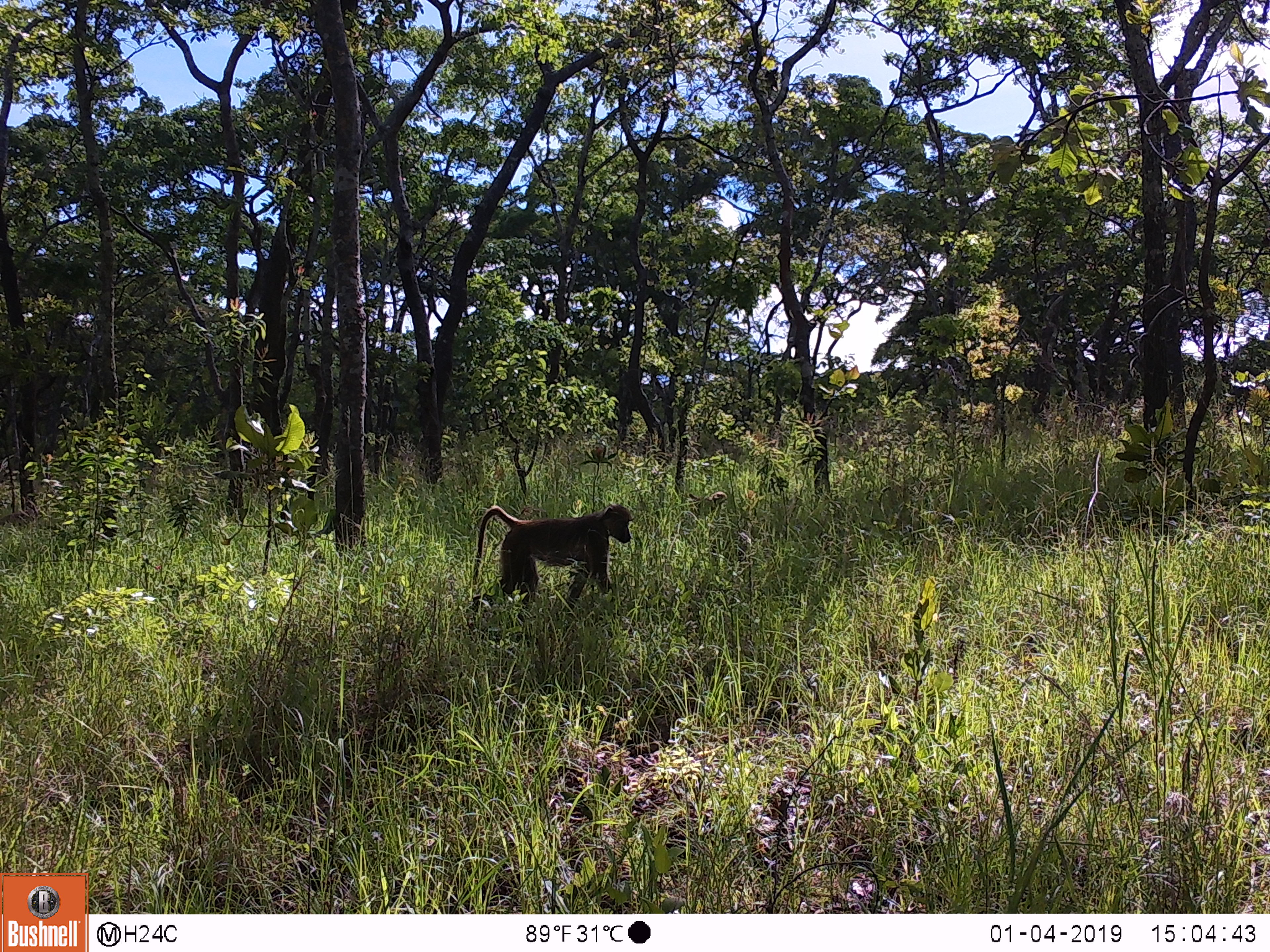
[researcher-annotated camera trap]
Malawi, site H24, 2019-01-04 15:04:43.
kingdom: Animalia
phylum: Chordata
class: Mammalia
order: Primates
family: Cercopithecidae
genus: Papio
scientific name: Papio cynocephalus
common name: yellow baboon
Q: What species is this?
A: Yellow baboon (Papio cynocephalus).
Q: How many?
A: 1.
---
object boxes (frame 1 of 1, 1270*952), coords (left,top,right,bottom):
yellow baboon: (465,501,636,611)